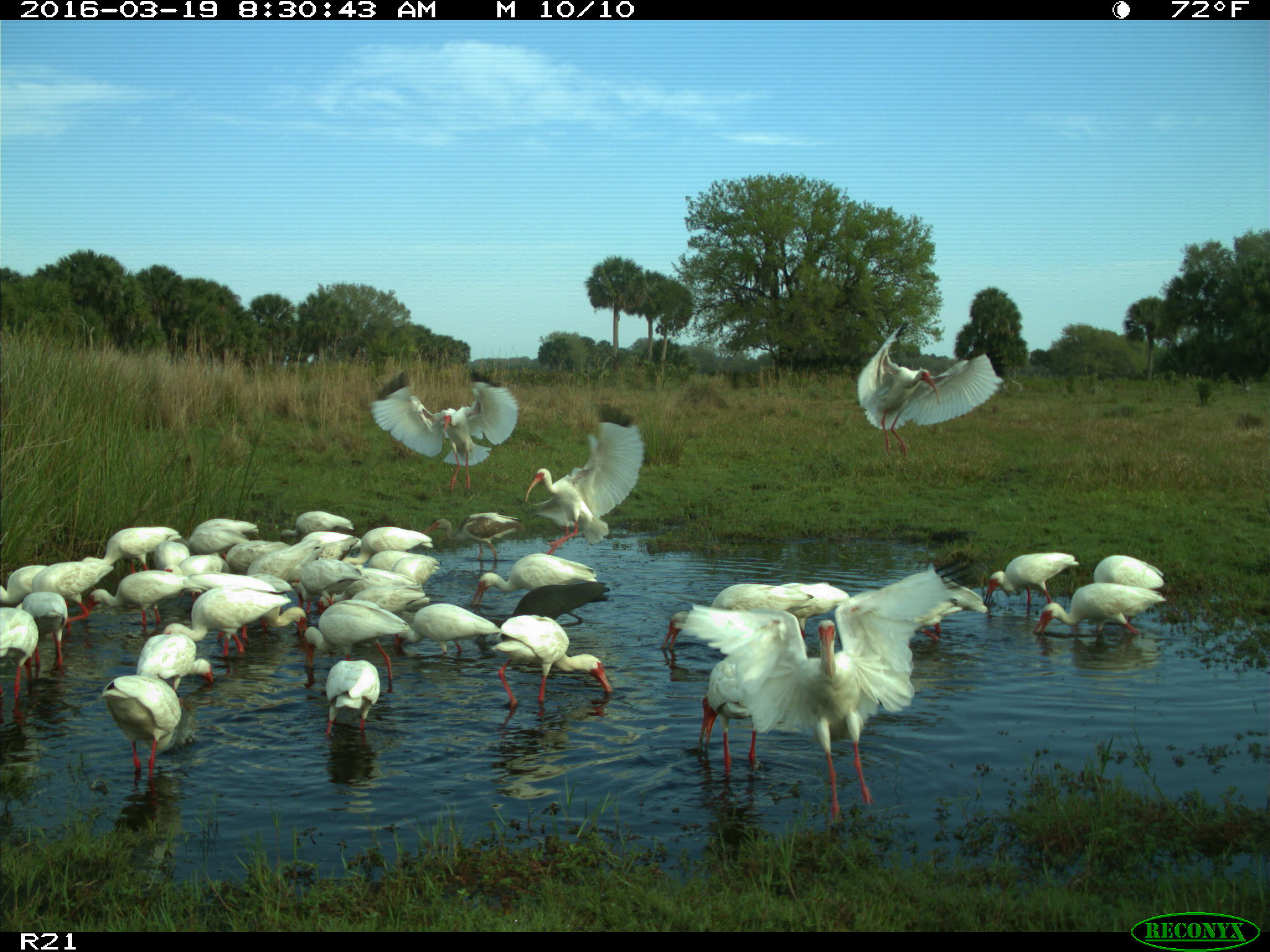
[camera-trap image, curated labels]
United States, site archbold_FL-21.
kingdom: Animalia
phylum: Chordata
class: Aves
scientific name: Aves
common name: birds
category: unidentified bird